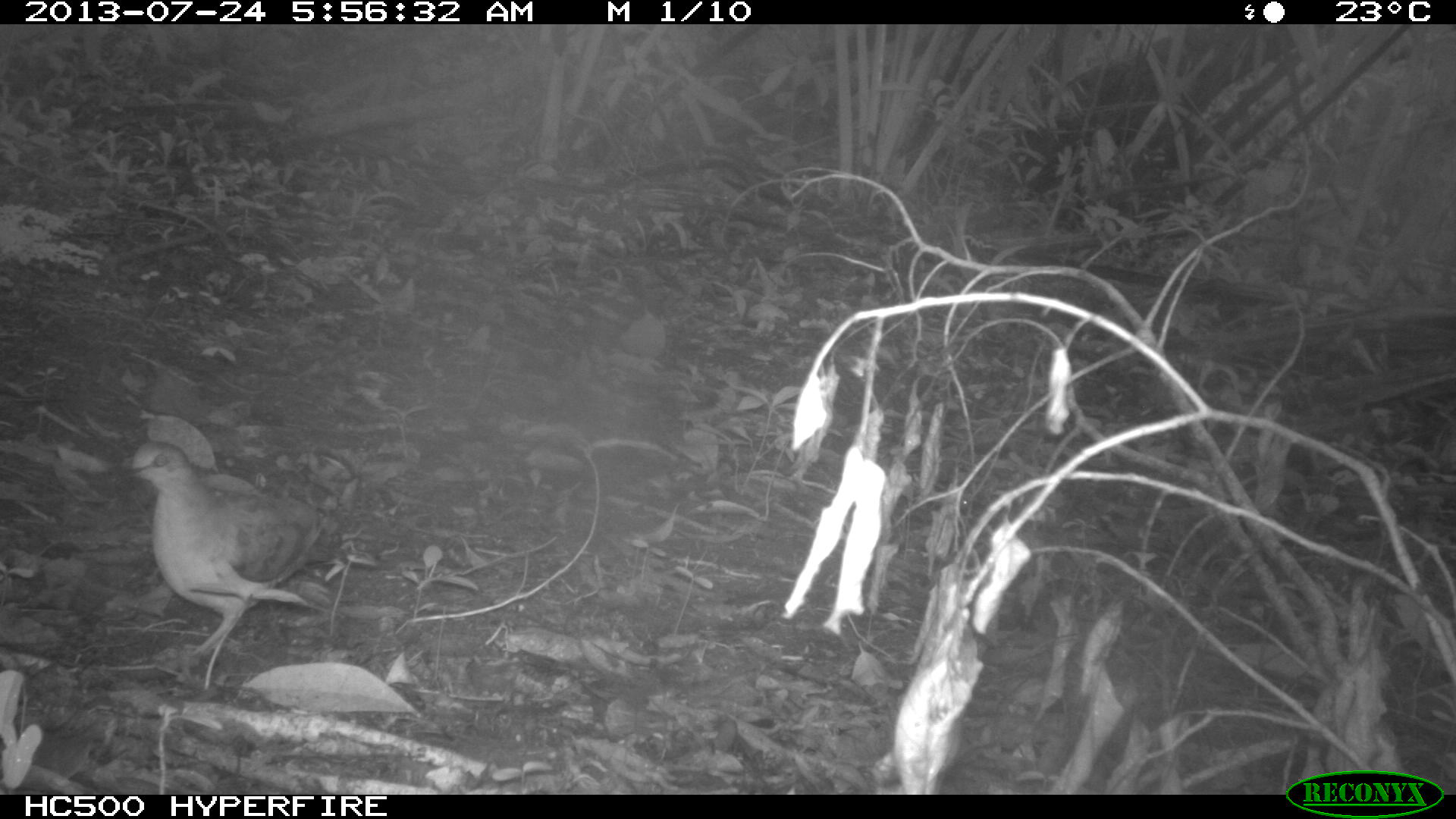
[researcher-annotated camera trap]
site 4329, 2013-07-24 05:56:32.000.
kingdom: Animalia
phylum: Chordata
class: Aves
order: Columbiformes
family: Columbidae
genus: Leptotila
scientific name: Leptotila plumbeiceps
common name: gray-headed dove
Leptotila plumbeiceps (gray-headed dove), count 1.